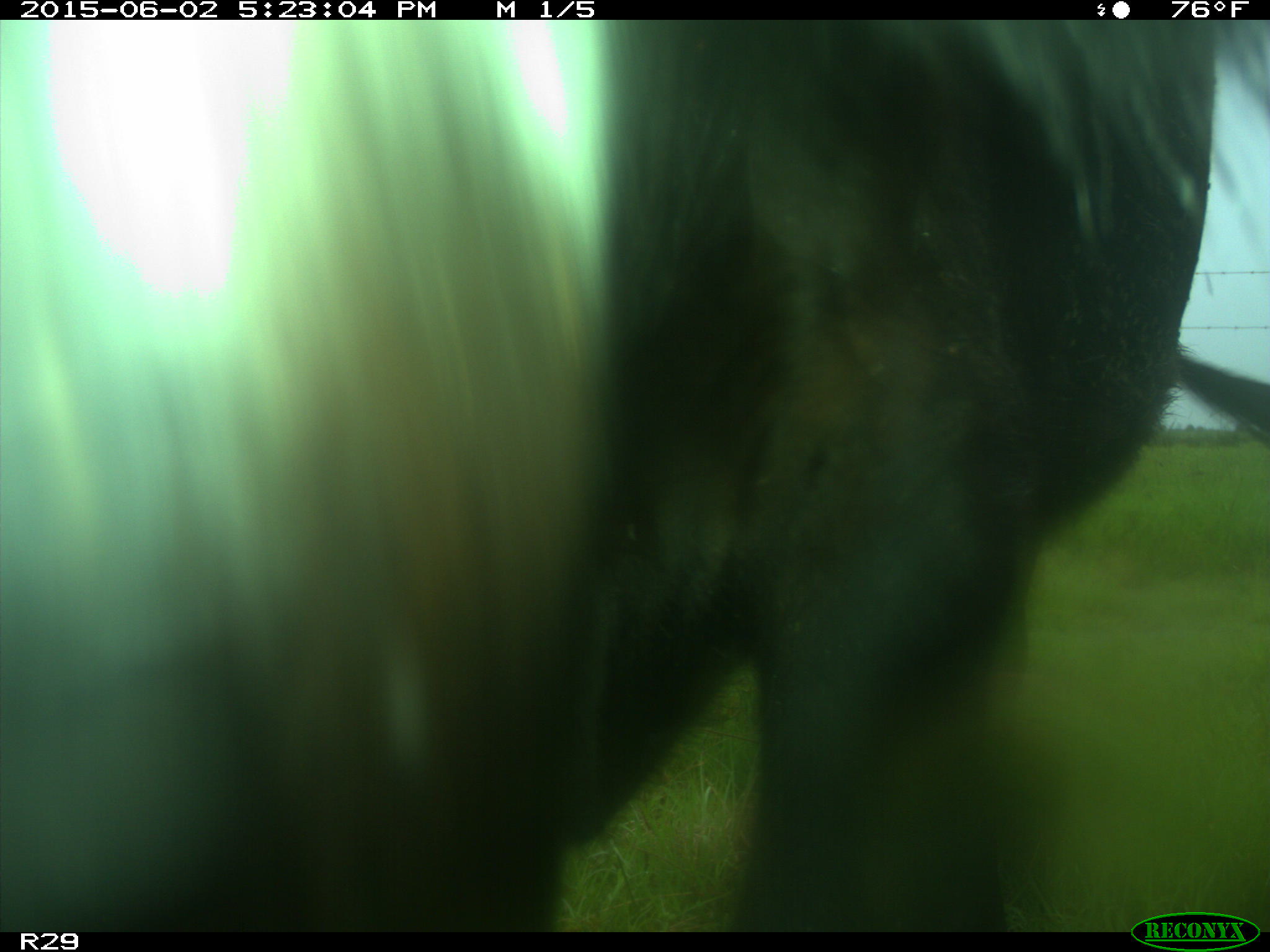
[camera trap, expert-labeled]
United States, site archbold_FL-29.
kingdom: Animalia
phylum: Chordata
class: Mammalia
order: Artiodactyla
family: Bovidae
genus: Bos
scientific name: Bos taurus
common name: domestic cow